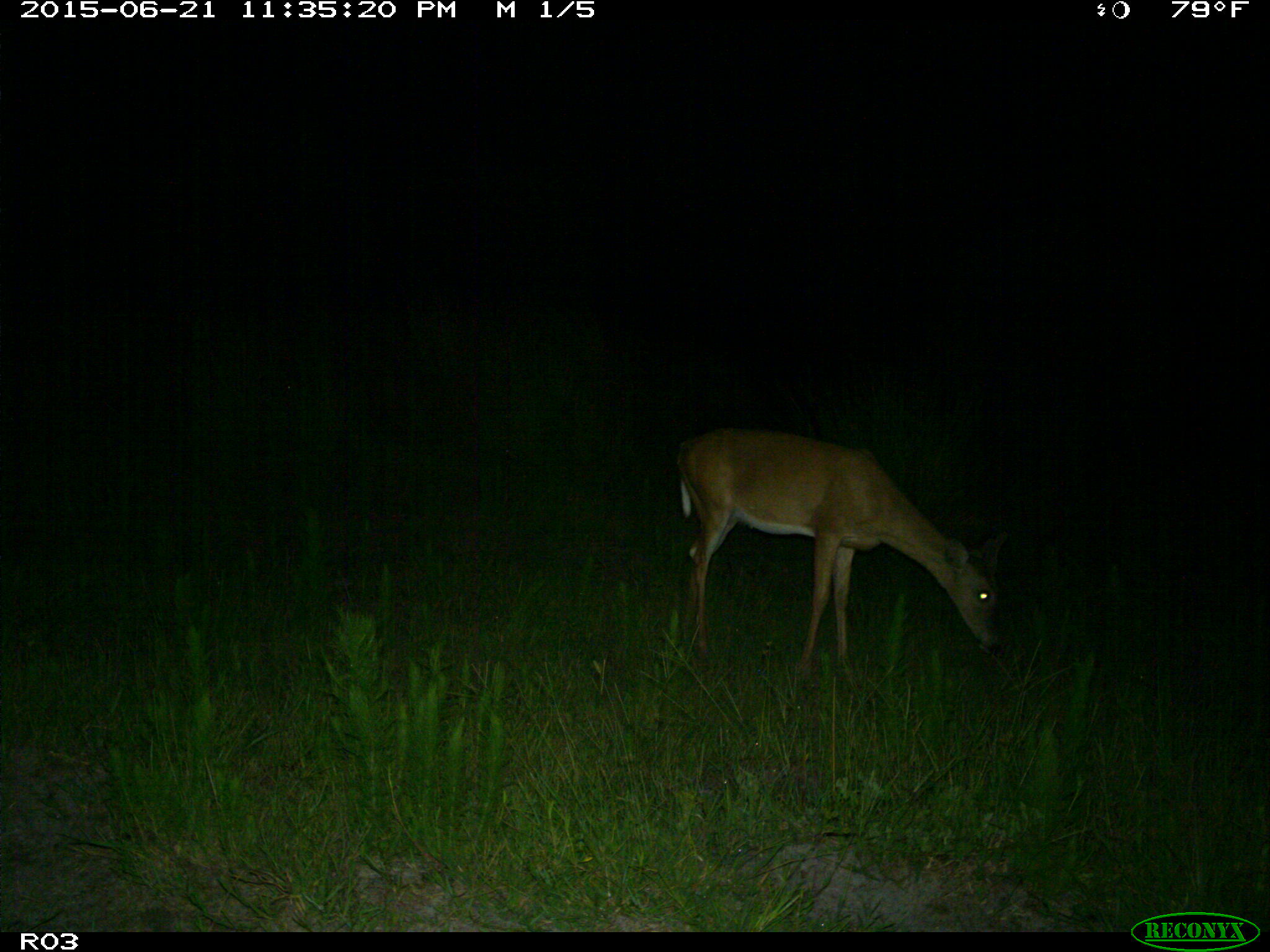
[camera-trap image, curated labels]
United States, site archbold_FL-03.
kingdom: Animalia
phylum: Chordata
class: Mammalia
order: Artiodactyla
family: Cervidae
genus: Odocoileus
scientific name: Odocoileus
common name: deer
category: unidentified deer